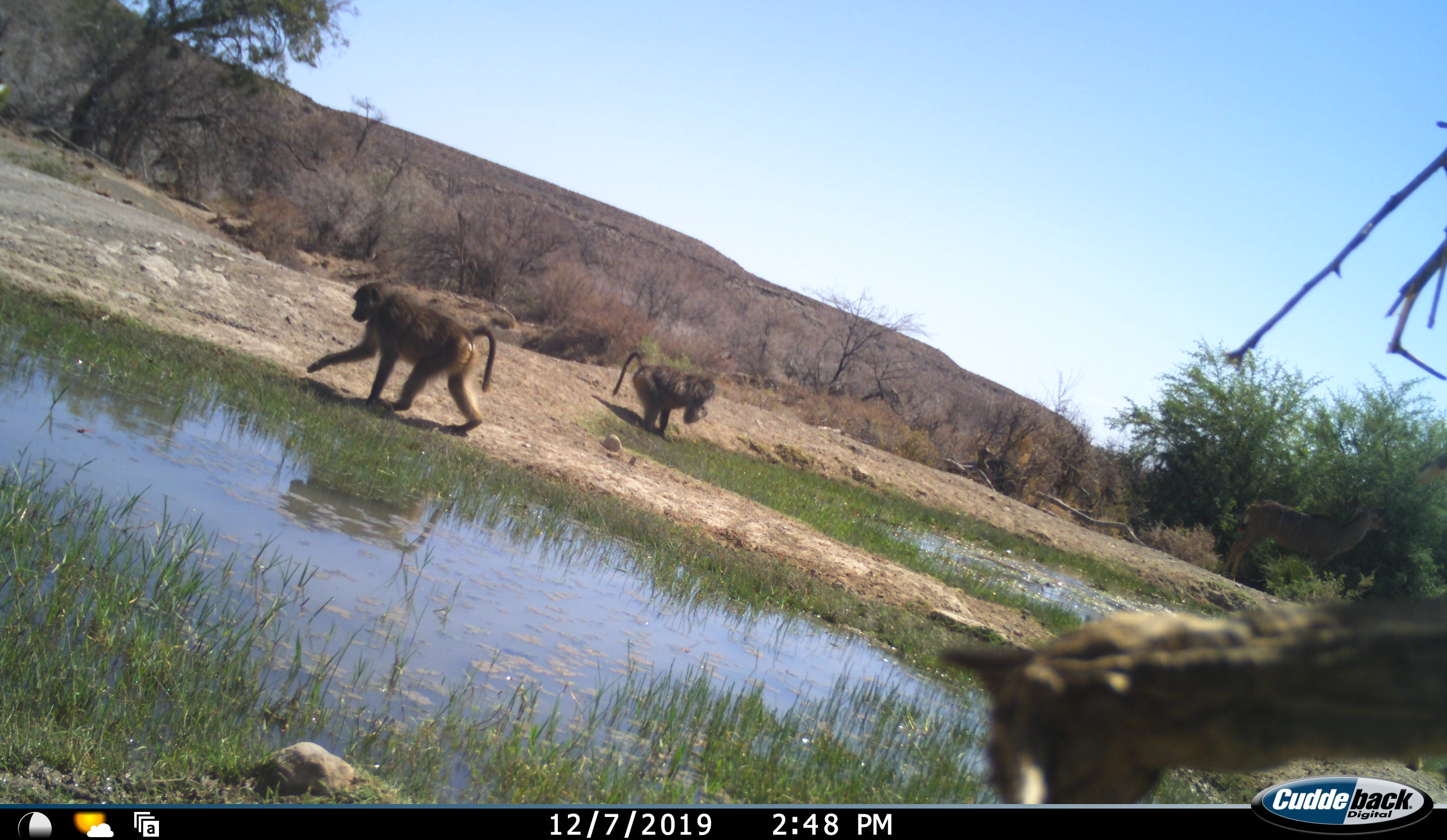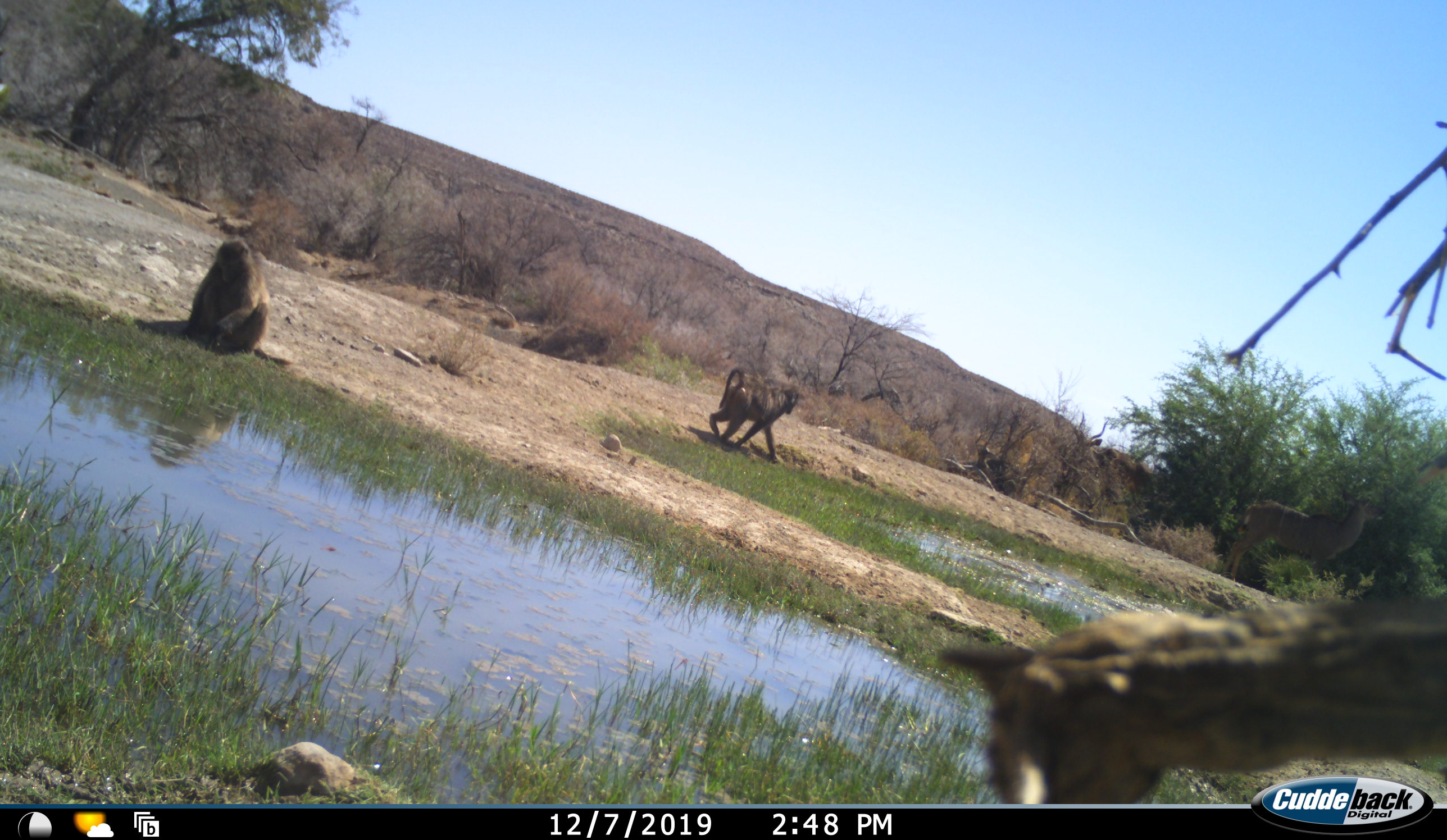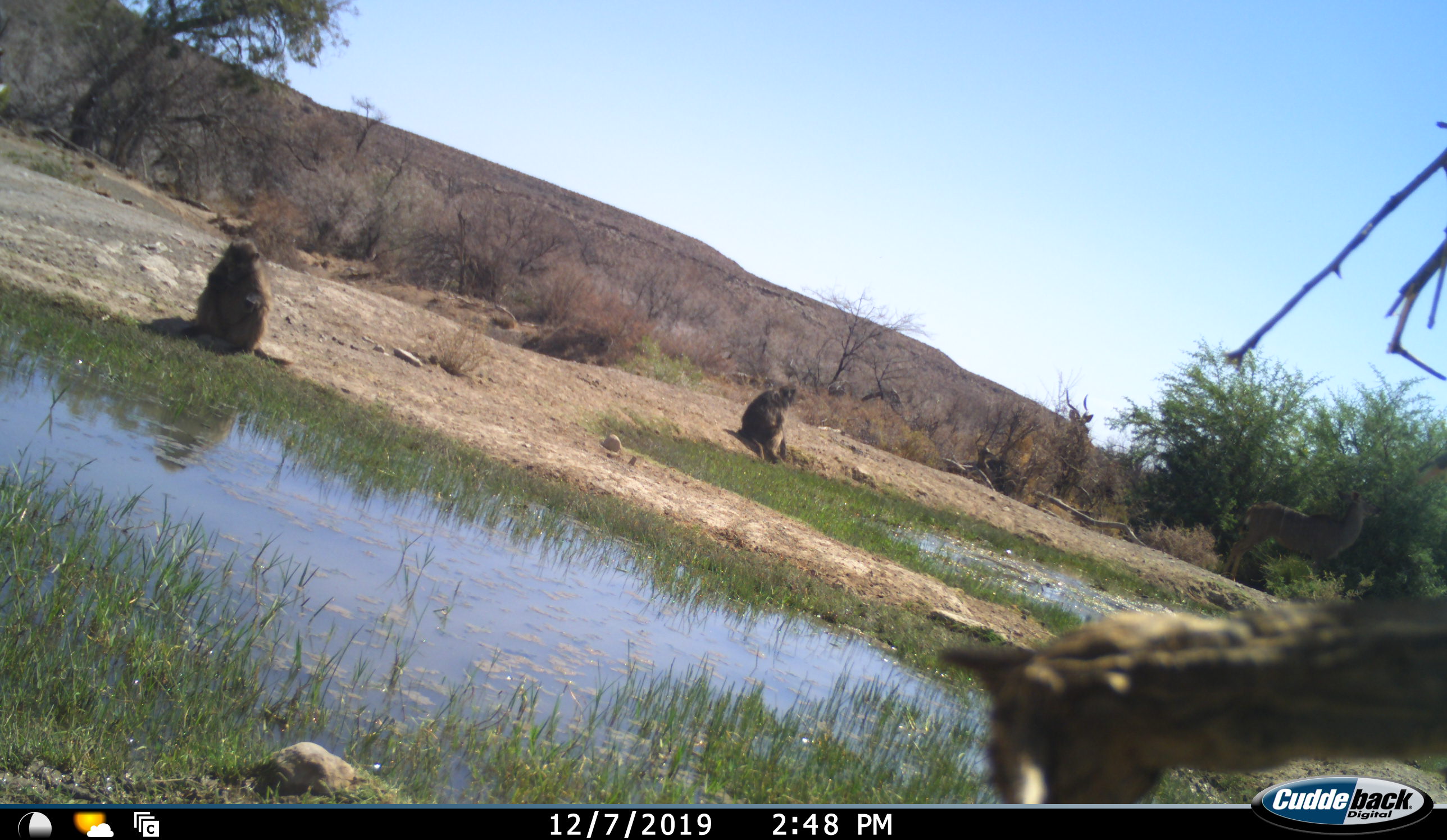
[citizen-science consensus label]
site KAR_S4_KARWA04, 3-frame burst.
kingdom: Animalia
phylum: Chordata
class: Mammalia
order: Primates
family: Cercopithecidae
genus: Papio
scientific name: Papio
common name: baboon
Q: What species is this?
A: Baboon (Papio).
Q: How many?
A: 2.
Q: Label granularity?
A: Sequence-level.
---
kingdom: Animalia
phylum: Chordata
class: Mammalia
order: Artiodactyla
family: Bovidae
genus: Tragelaphus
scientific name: Tragelaphus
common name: kudu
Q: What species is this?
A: Kudu (Tragelaphus).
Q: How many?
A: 2.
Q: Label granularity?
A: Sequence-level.